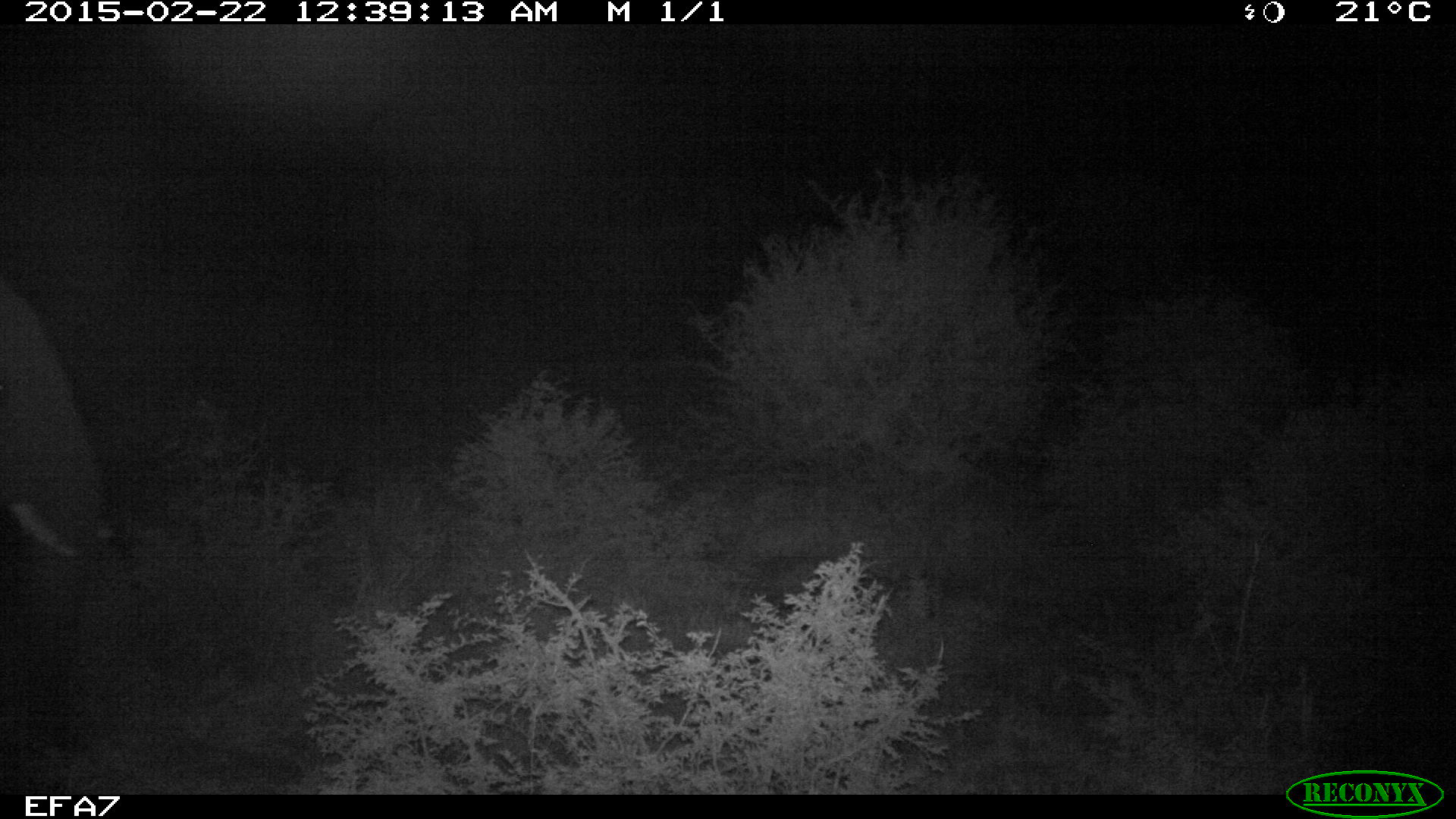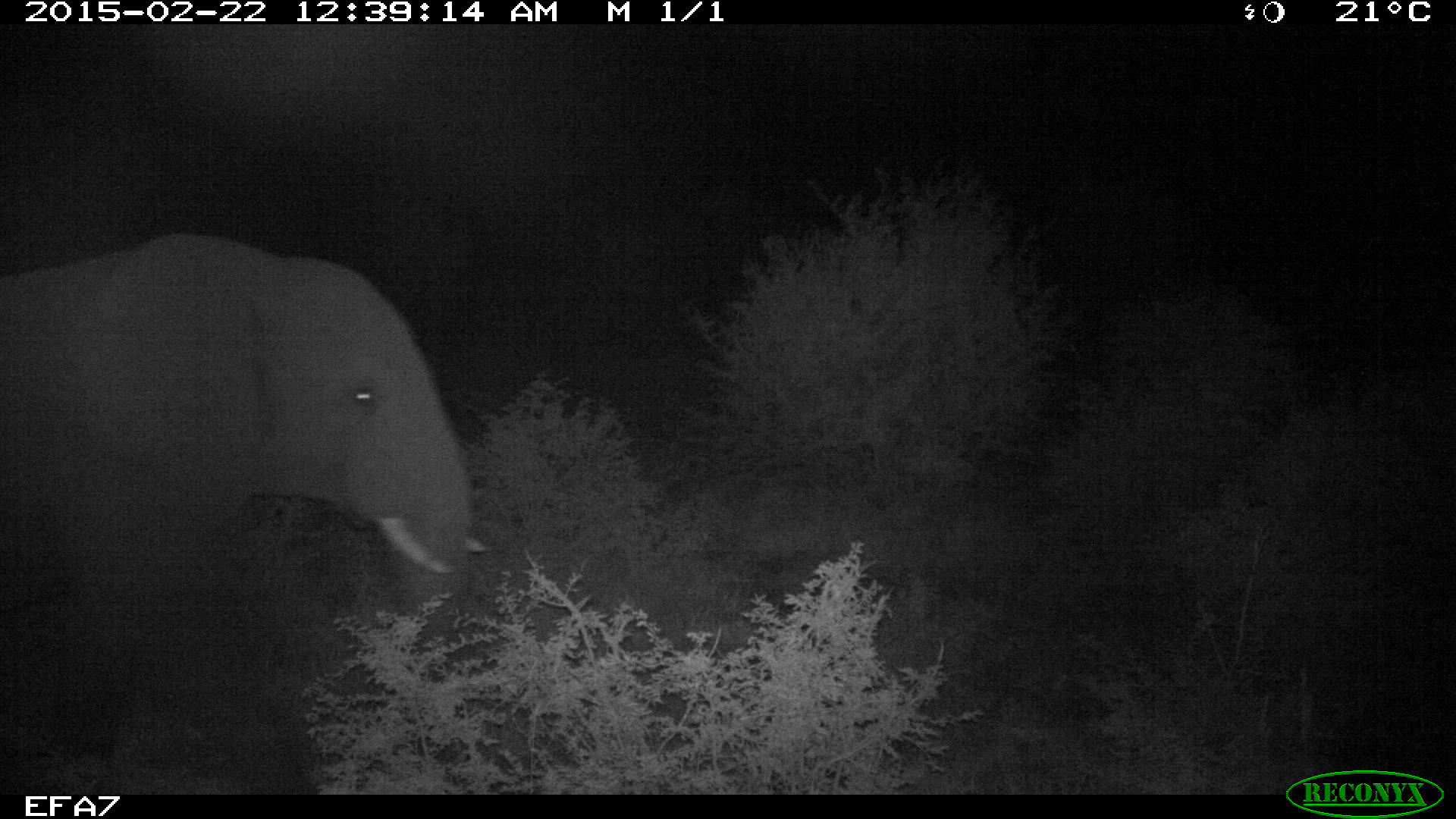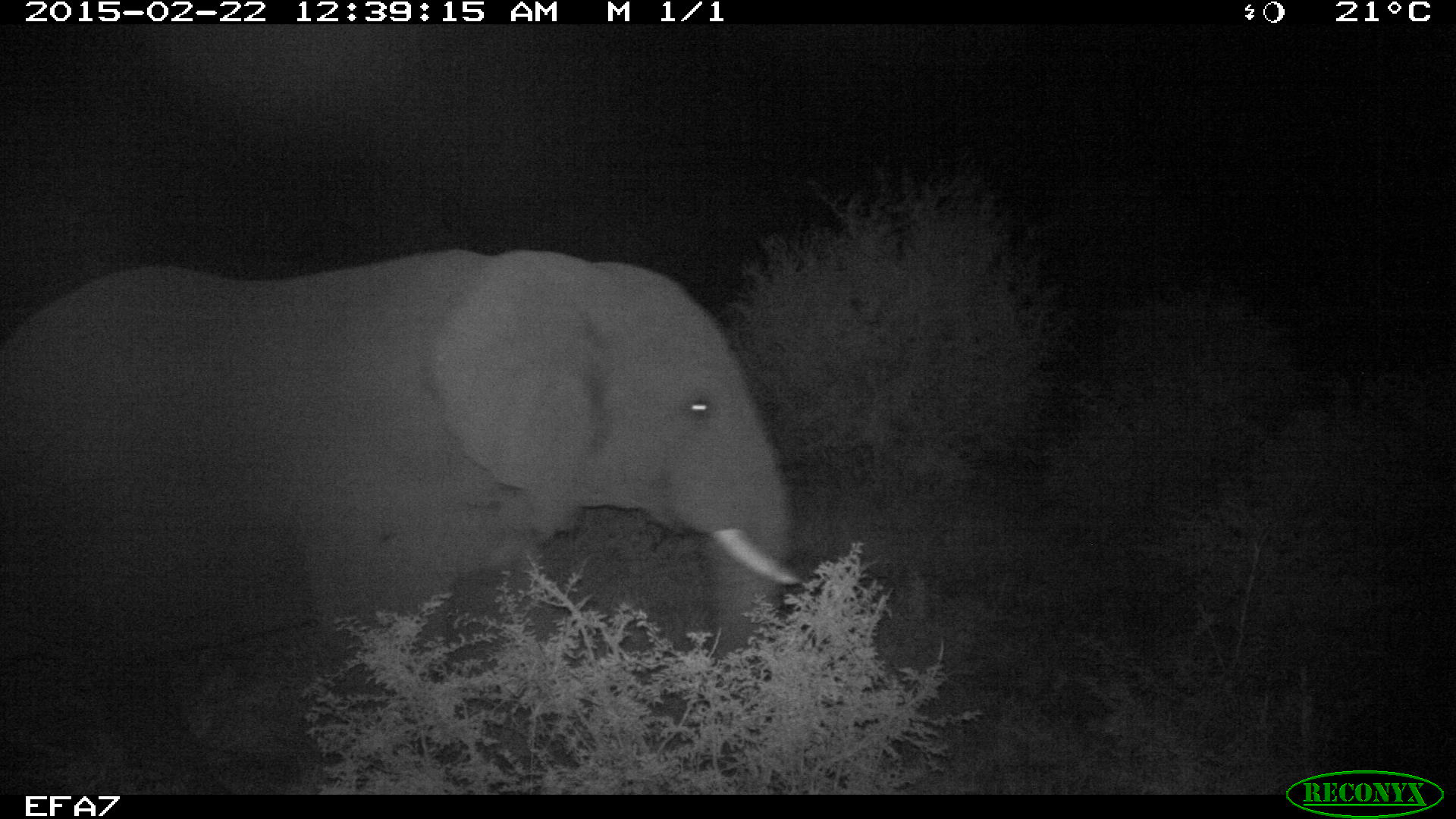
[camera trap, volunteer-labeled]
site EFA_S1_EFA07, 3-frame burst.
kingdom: Animalia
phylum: Chordata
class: Mammalia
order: Proboscidea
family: Elephantidae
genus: Loxodonta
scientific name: Loxodonta africana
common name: african bush elephant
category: elephant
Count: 1.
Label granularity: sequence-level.